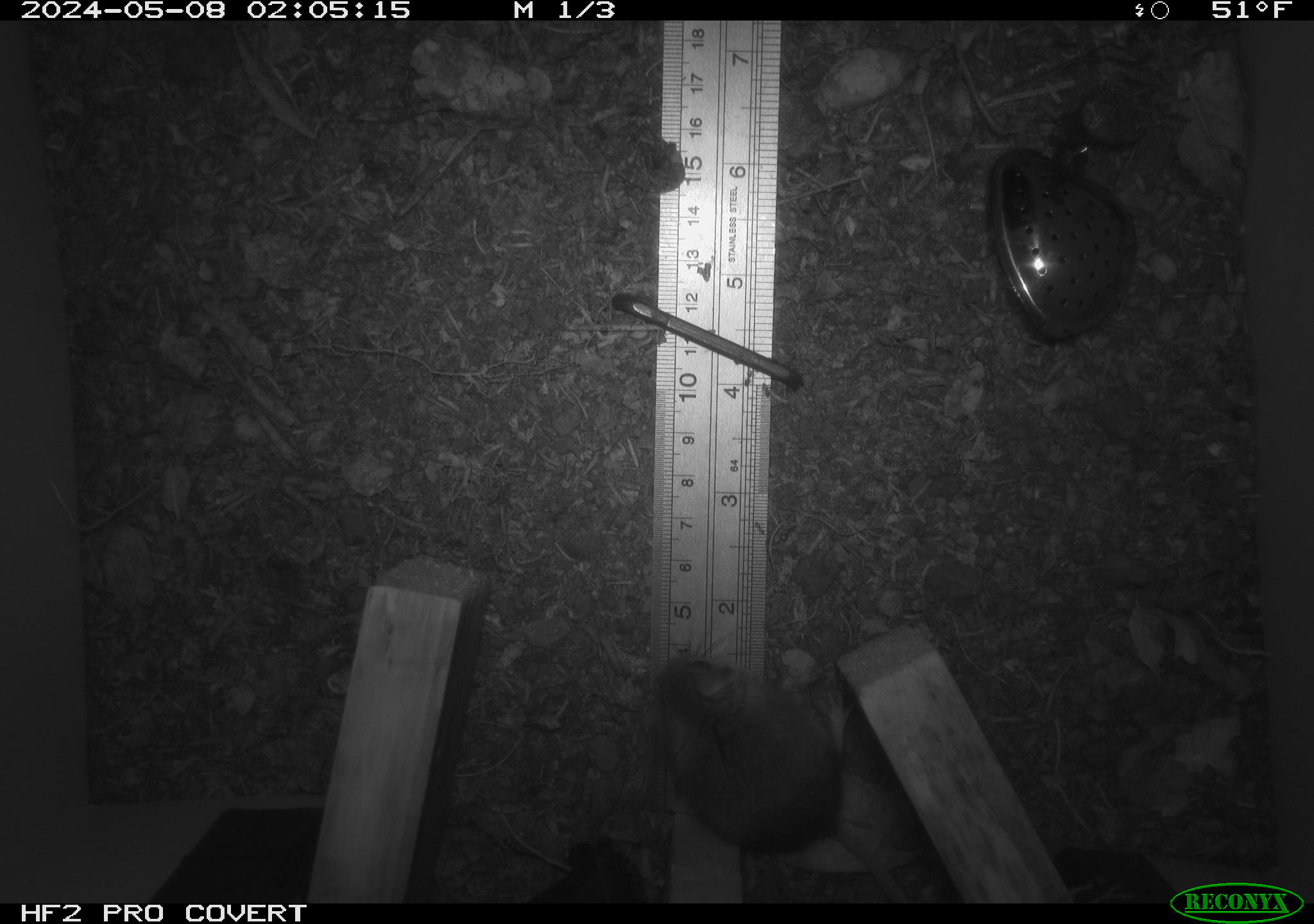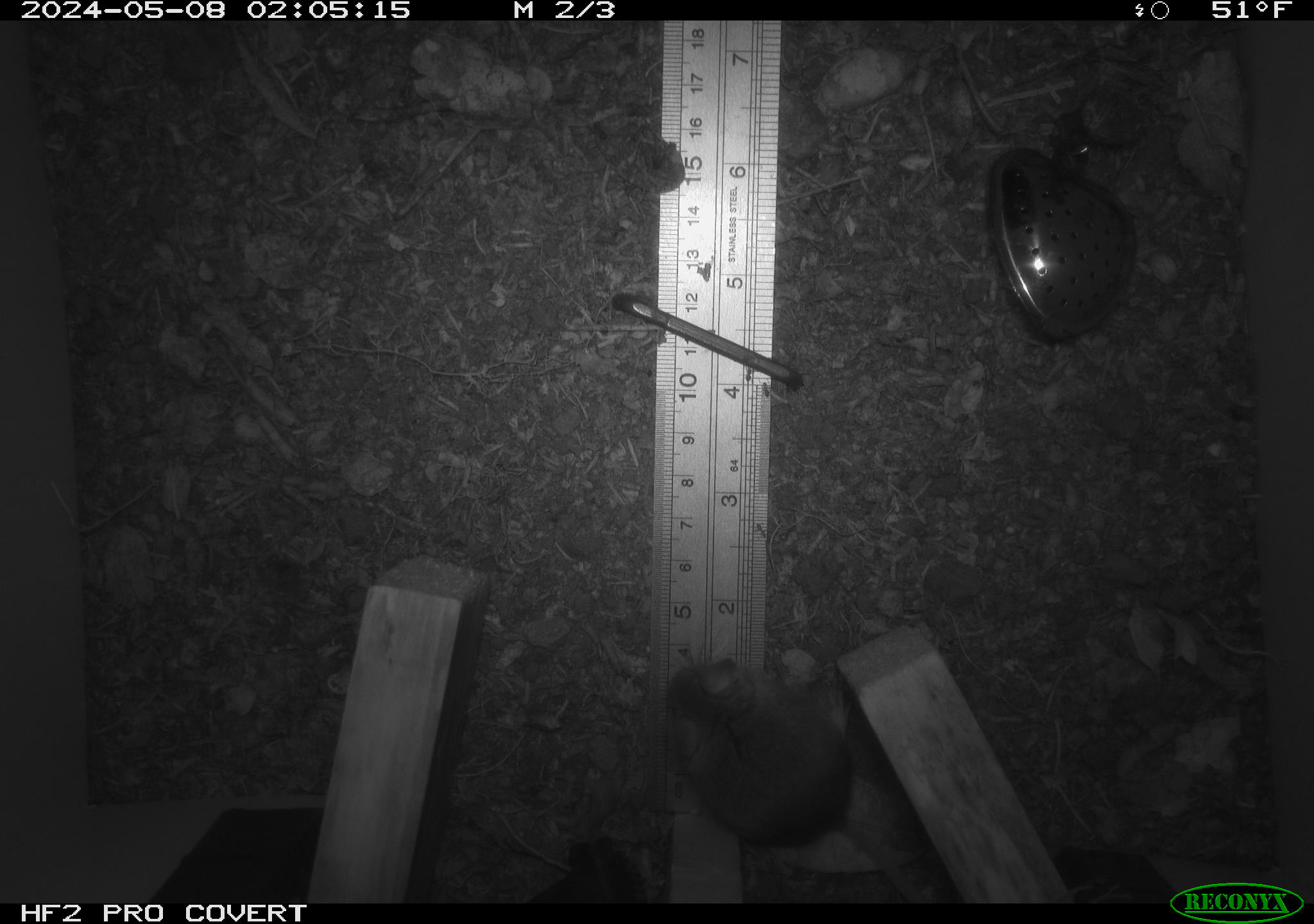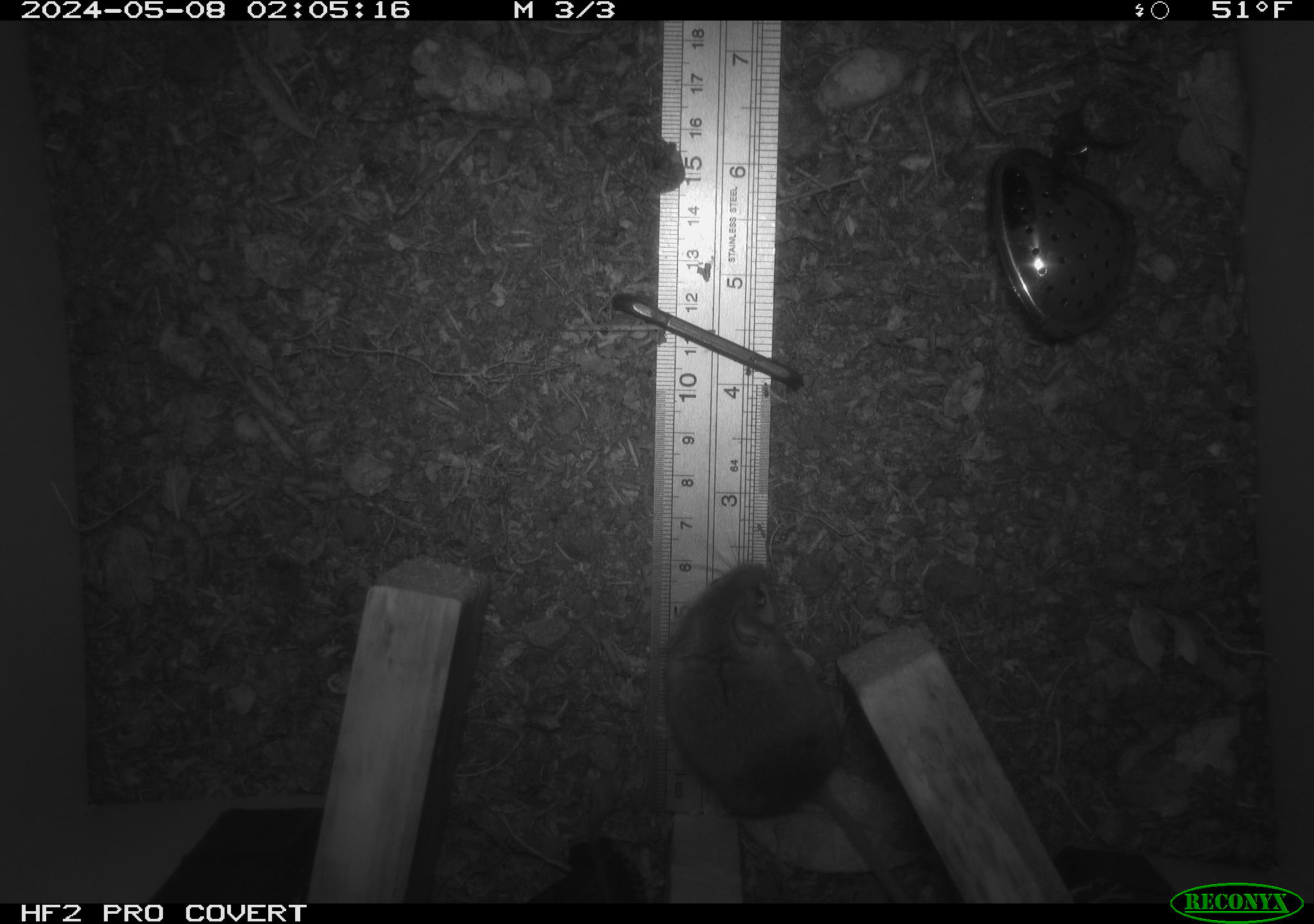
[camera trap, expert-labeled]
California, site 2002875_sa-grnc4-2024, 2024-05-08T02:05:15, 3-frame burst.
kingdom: Animalia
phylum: Chordata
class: Mammalia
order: Rodentia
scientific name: Rodentia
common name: rodent